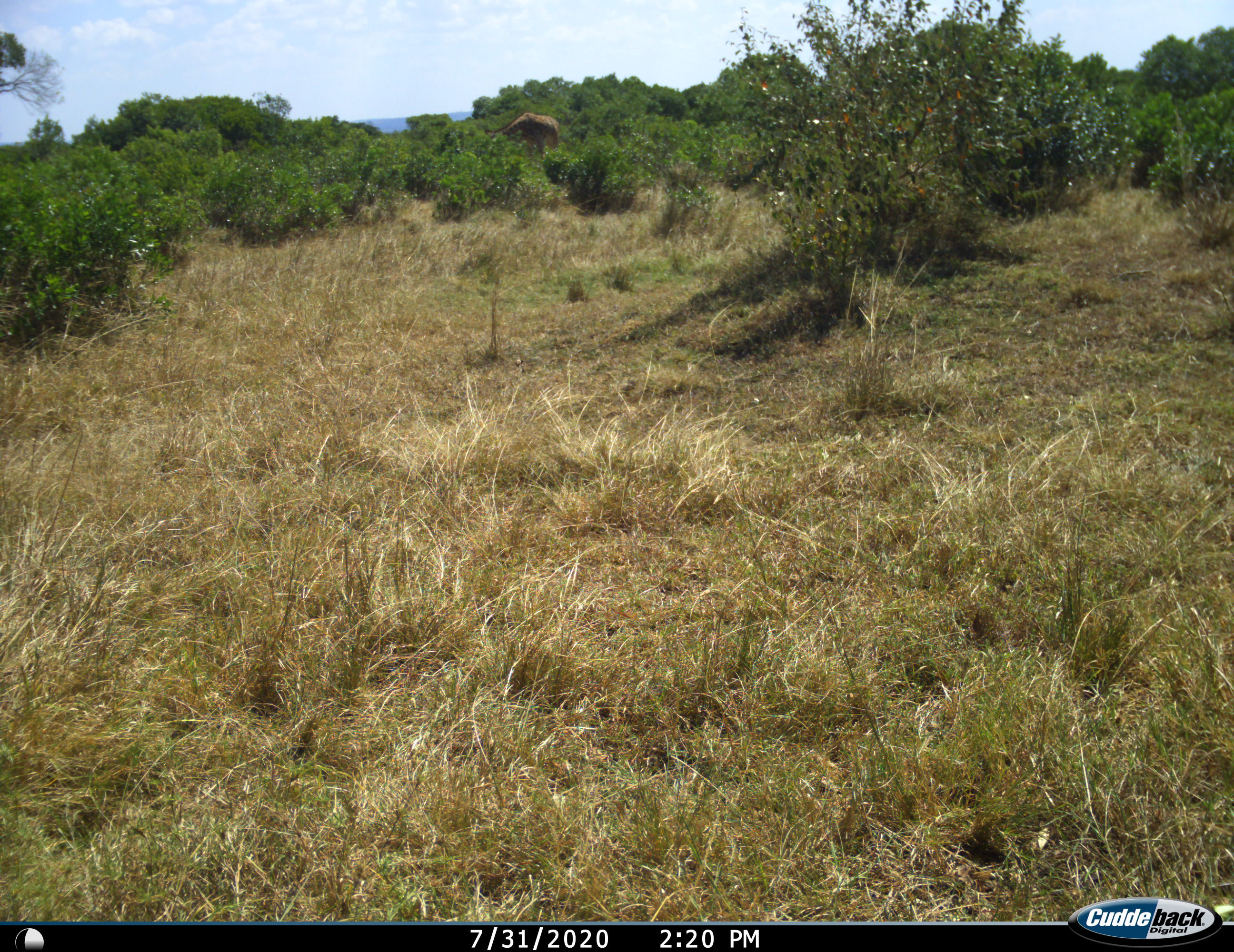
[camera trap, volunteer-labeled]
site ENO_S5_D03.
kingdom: Animalia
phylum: Chordata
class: Mammalia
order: Artiodactyla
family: Giraffidae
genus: Giraffa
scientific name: Giraffa camelopardalis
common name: giraffe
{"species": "giraffe (Giraffa camelopardalis)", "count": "1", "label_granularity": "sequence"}